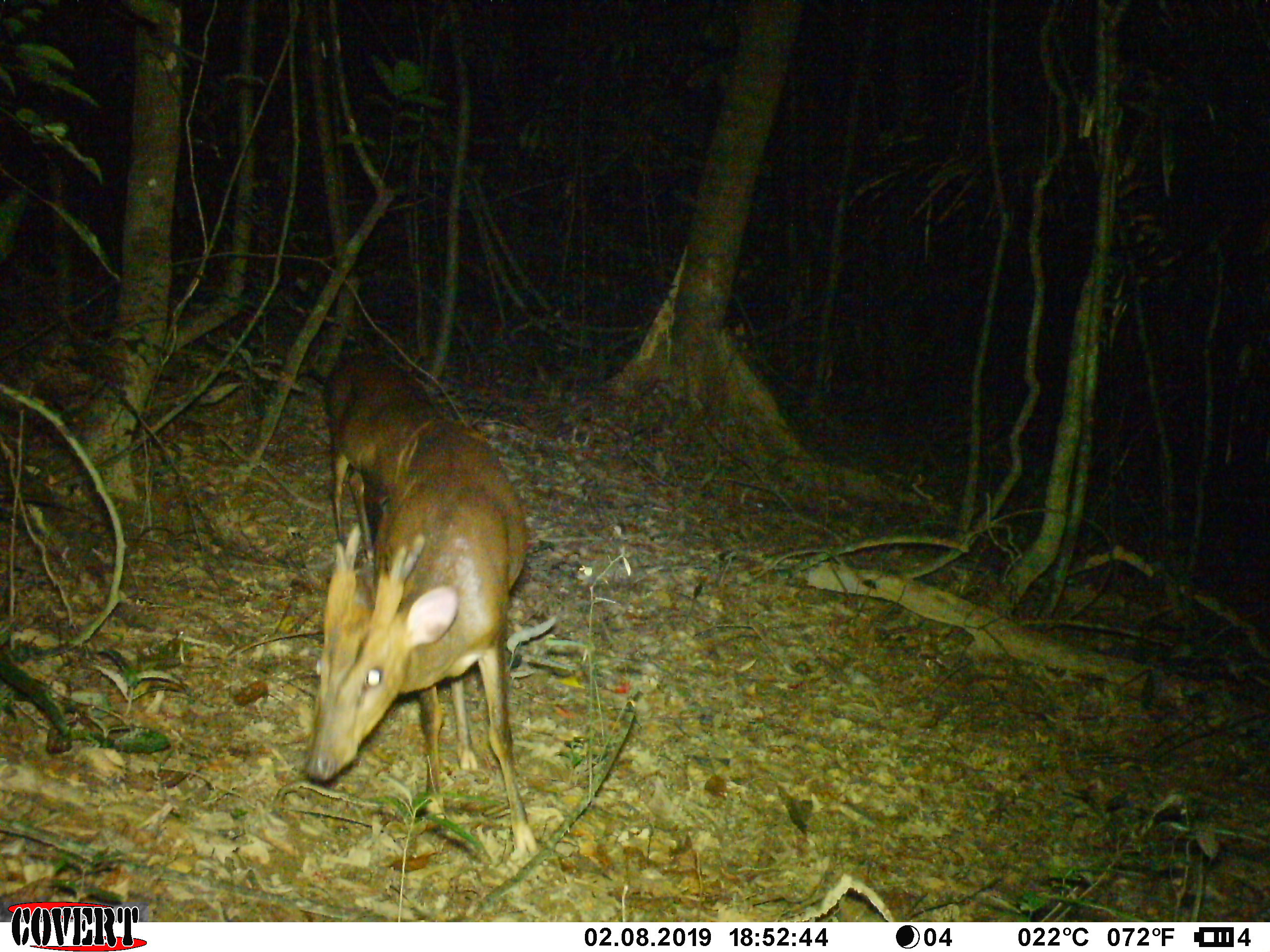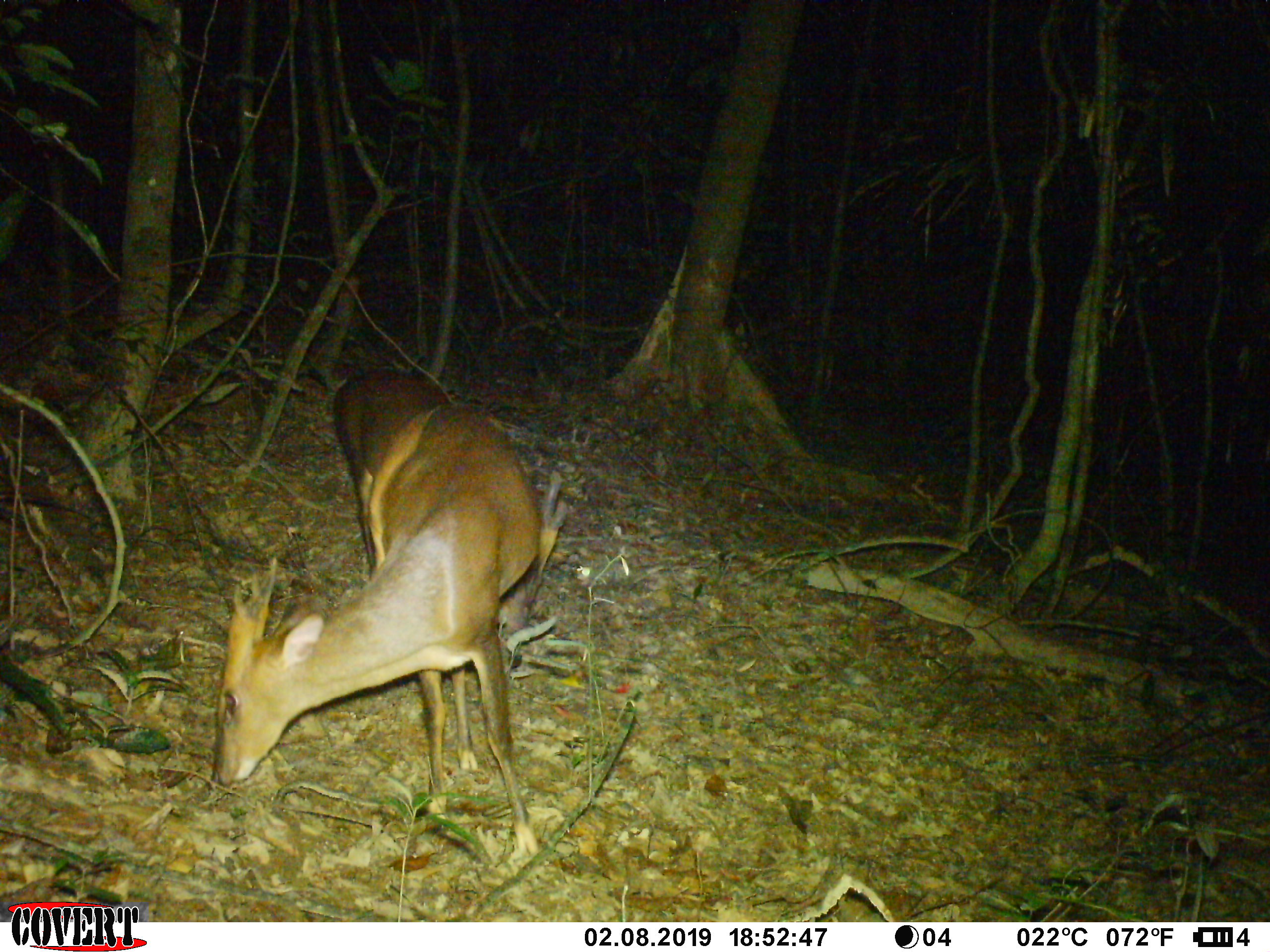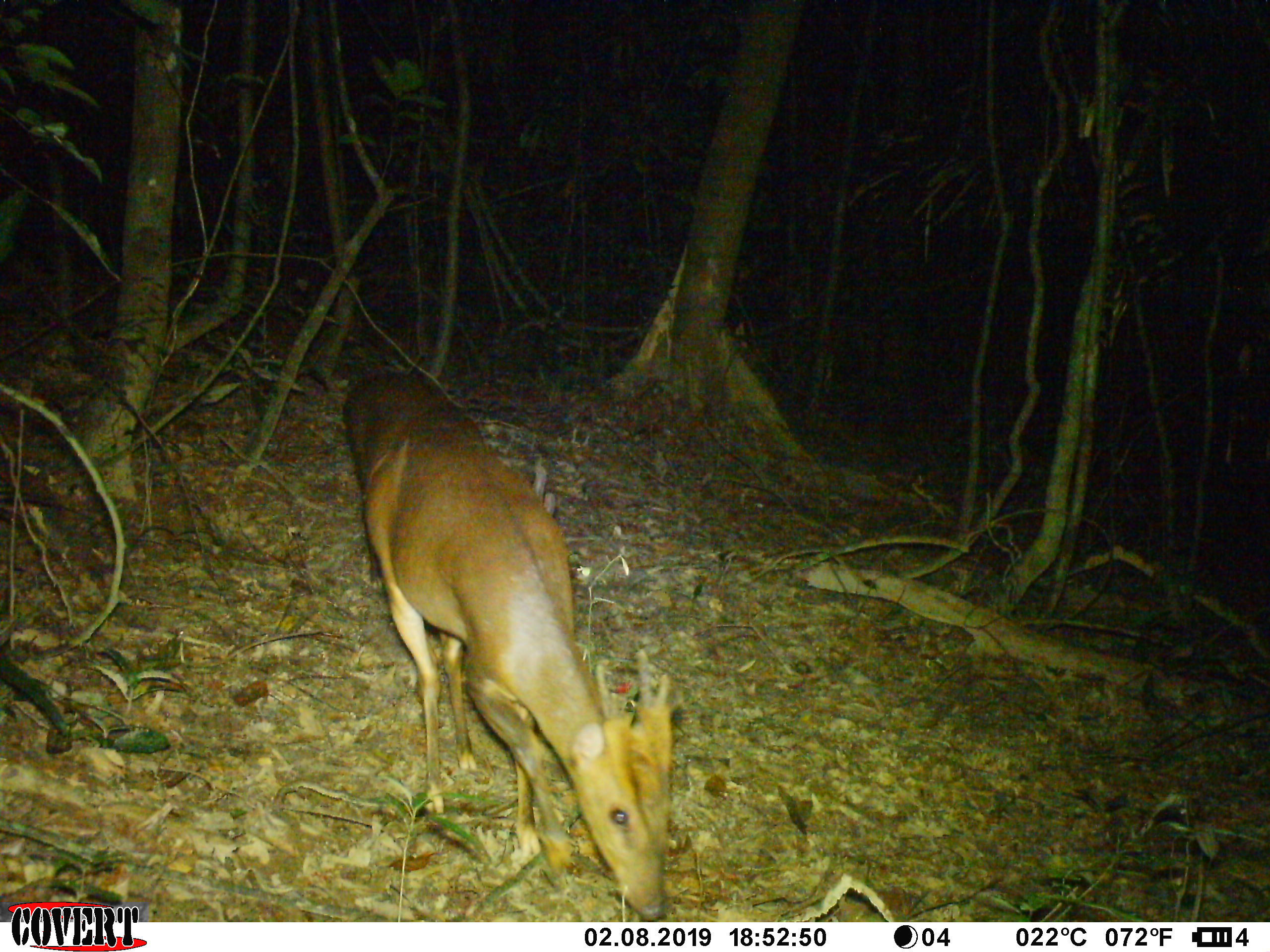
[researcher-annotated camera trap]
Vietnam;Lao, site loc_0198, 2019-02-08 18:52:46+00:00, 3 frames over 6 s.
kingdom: Animalia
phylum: Chordata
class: Mammalia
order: Artiodactyla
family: Cervidae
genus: Muntiacus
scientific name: Muntiacus vuquangensis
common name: large-antlered muntjac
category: large antlered muntjac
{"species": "large antlered muntjac (large-antlered muntjac) (Muntiacus vuquangensis)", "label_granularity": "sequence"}